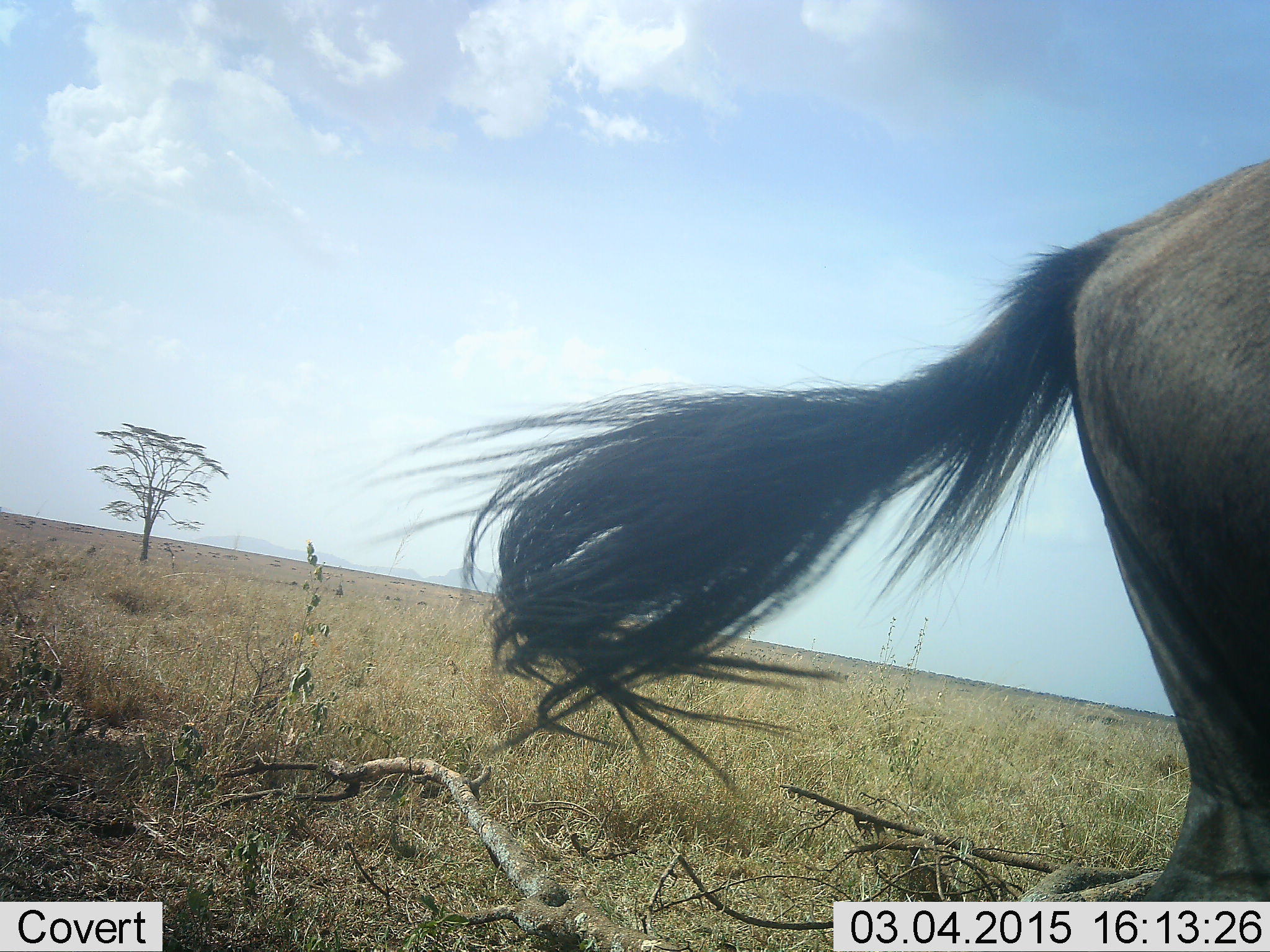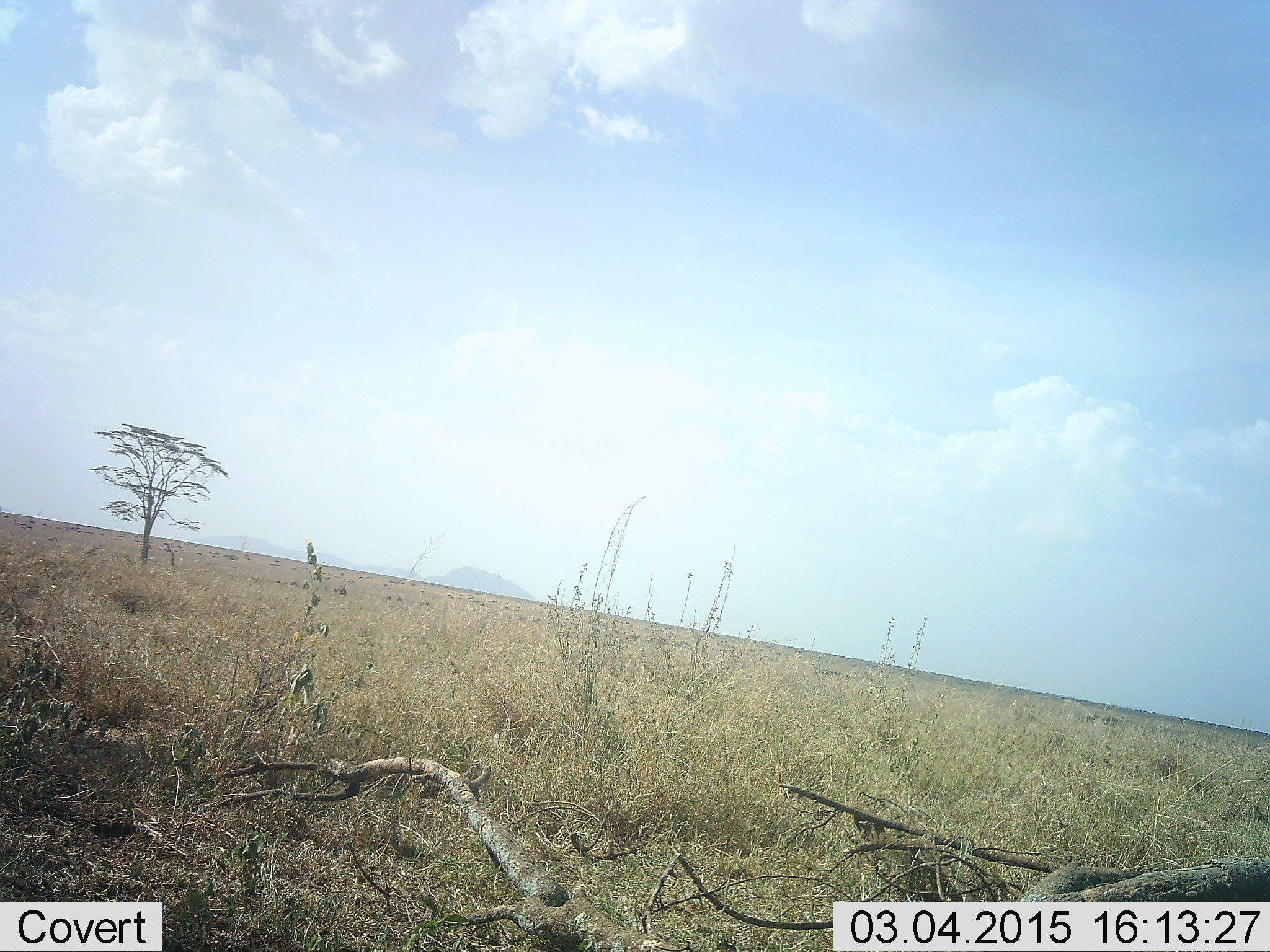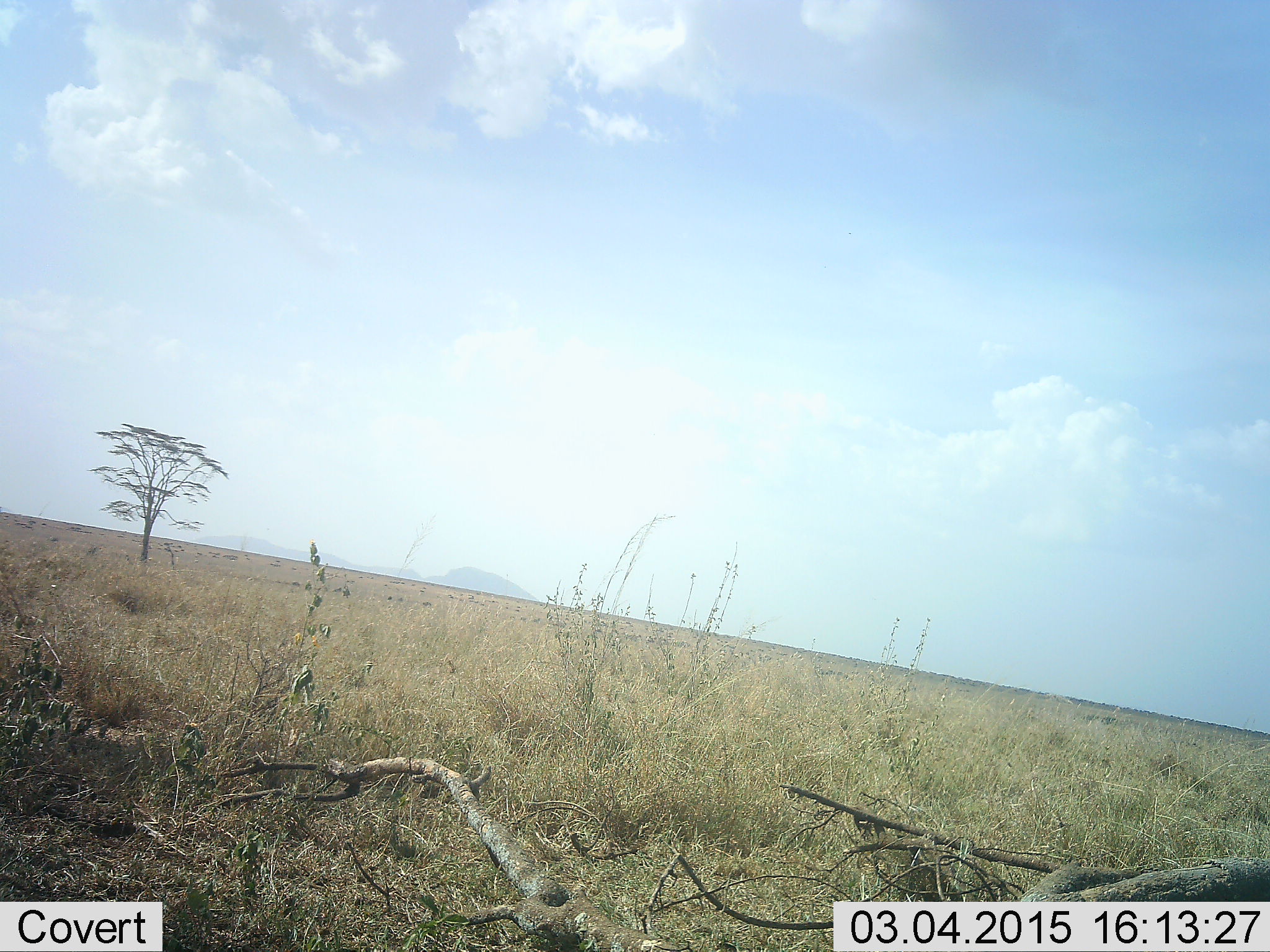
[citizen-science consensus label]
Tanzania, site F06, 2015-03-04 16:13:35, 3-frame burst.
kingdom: Animalia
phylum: Chordata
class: Mammalia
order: Artiodactyla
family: Bovidae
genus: Connochaetes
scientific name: Connochaetes taurinus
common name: blue wildebeest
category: wildebeest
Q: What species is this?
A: Wildebeest (blue wildebeest) (Connochaetes taurinus).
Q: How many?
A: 1.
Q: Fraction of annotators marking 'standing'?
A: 20%.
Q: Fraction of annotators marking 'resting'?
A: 0%.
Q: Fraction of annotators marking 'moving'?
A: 80%.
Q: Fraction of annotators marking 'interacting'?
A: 0%.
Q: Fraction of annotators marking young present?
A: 0%.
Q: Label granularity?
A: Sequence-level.